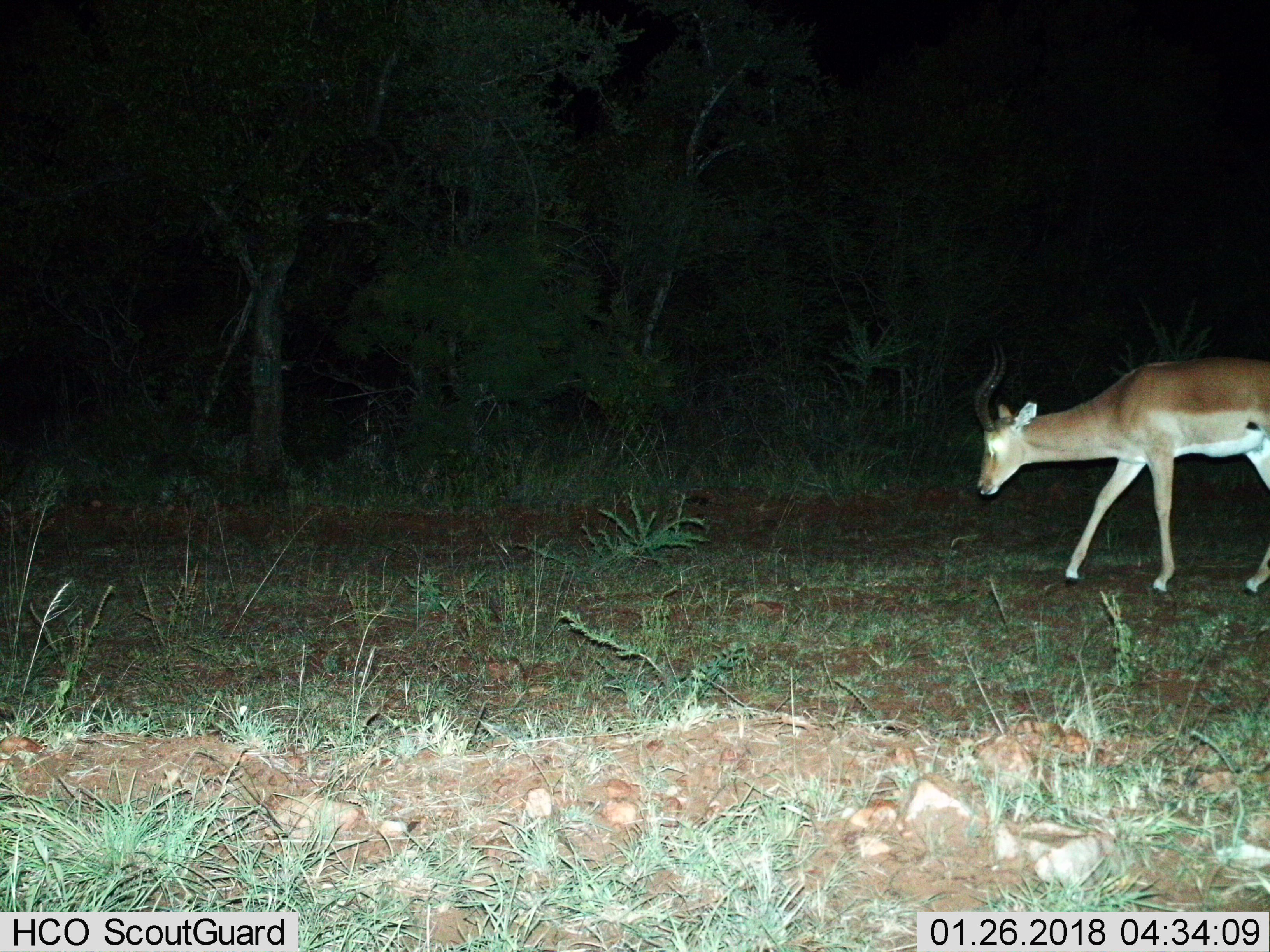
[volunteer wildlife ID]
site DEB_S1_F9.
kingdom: Animalia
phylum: Chordata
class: Mammalia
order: Artiodactyla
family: Bovidae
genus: Aepyceros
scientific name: Aepyceros melampus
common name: impala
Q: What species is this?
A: Impala (Aepyceros melampus).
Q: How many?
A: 1.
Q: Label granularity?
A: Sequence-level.